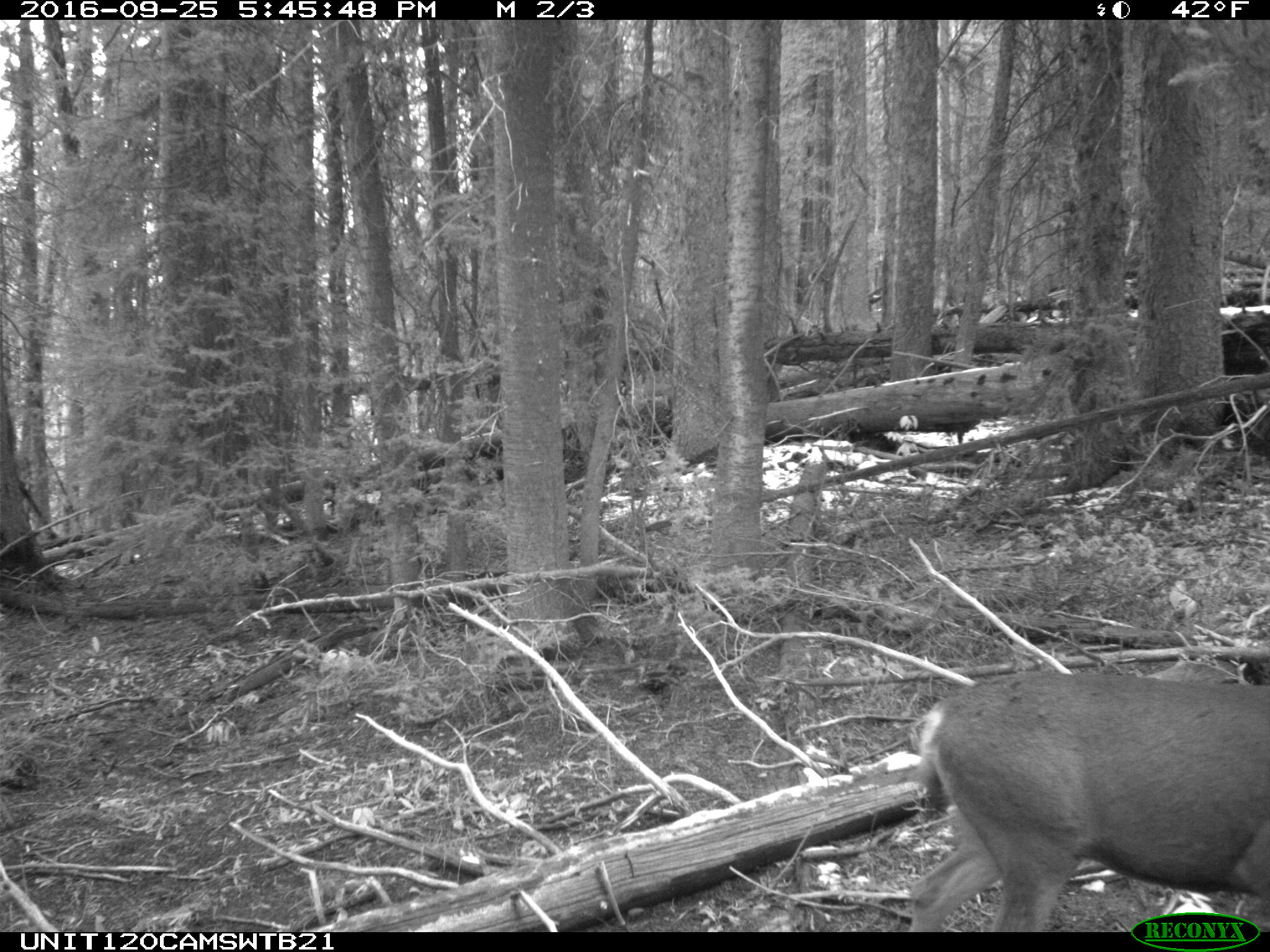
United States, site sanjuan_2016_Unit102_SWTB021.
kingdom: Animalia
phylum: Chordata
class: Mammalia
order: Artiodactyla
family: Cervidae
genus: Odocoileus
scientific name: Odocoileus hemionus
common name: mule deer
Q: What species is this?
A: Odocoileus hemionus (mule deer).